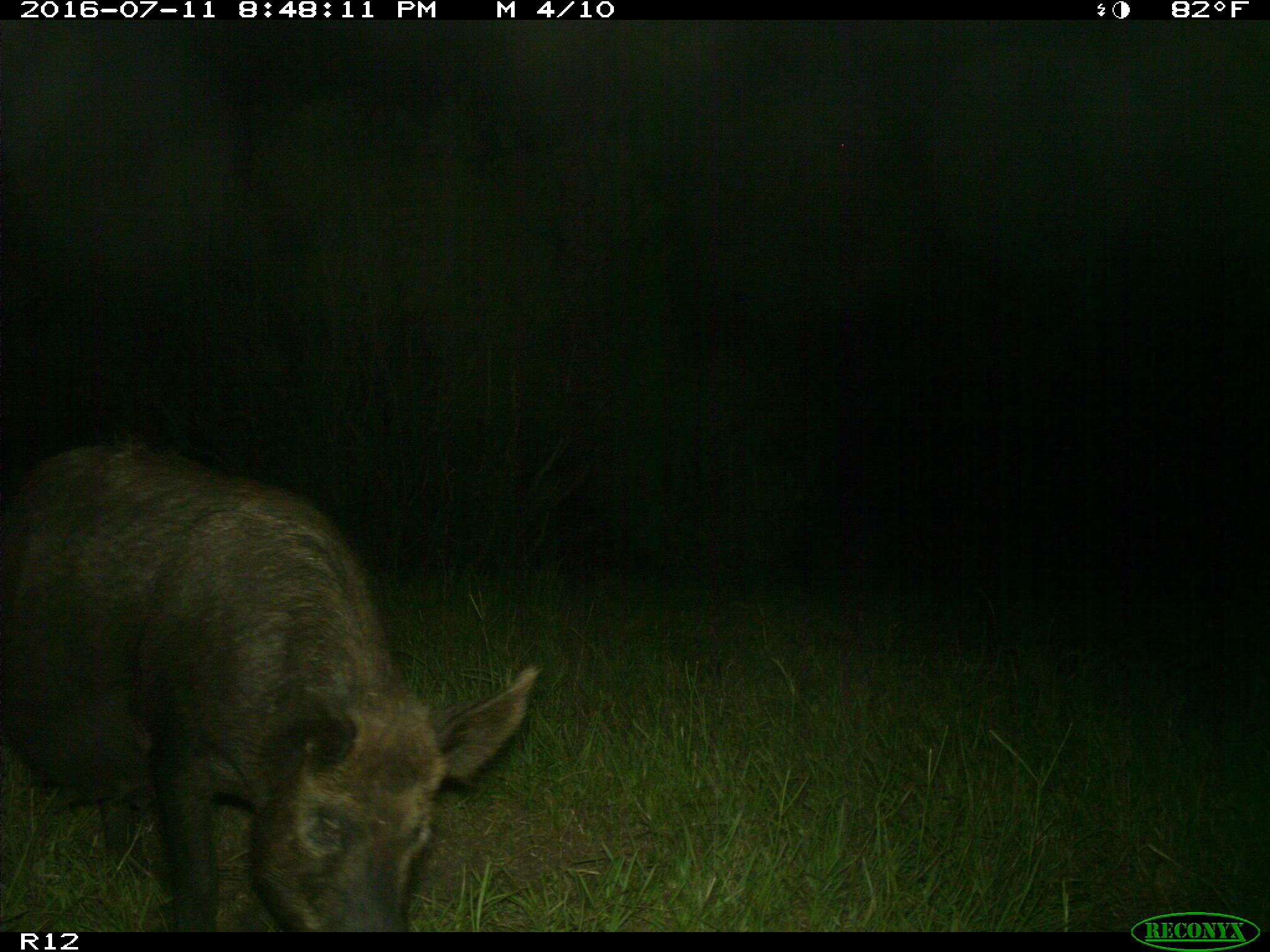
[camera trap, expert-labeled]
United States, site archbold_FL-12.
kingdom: Animalia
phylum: Chordata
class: Mammalia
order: Artiodactyla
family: Suidae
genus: Sus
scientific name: Sus scrofa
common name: wild boar